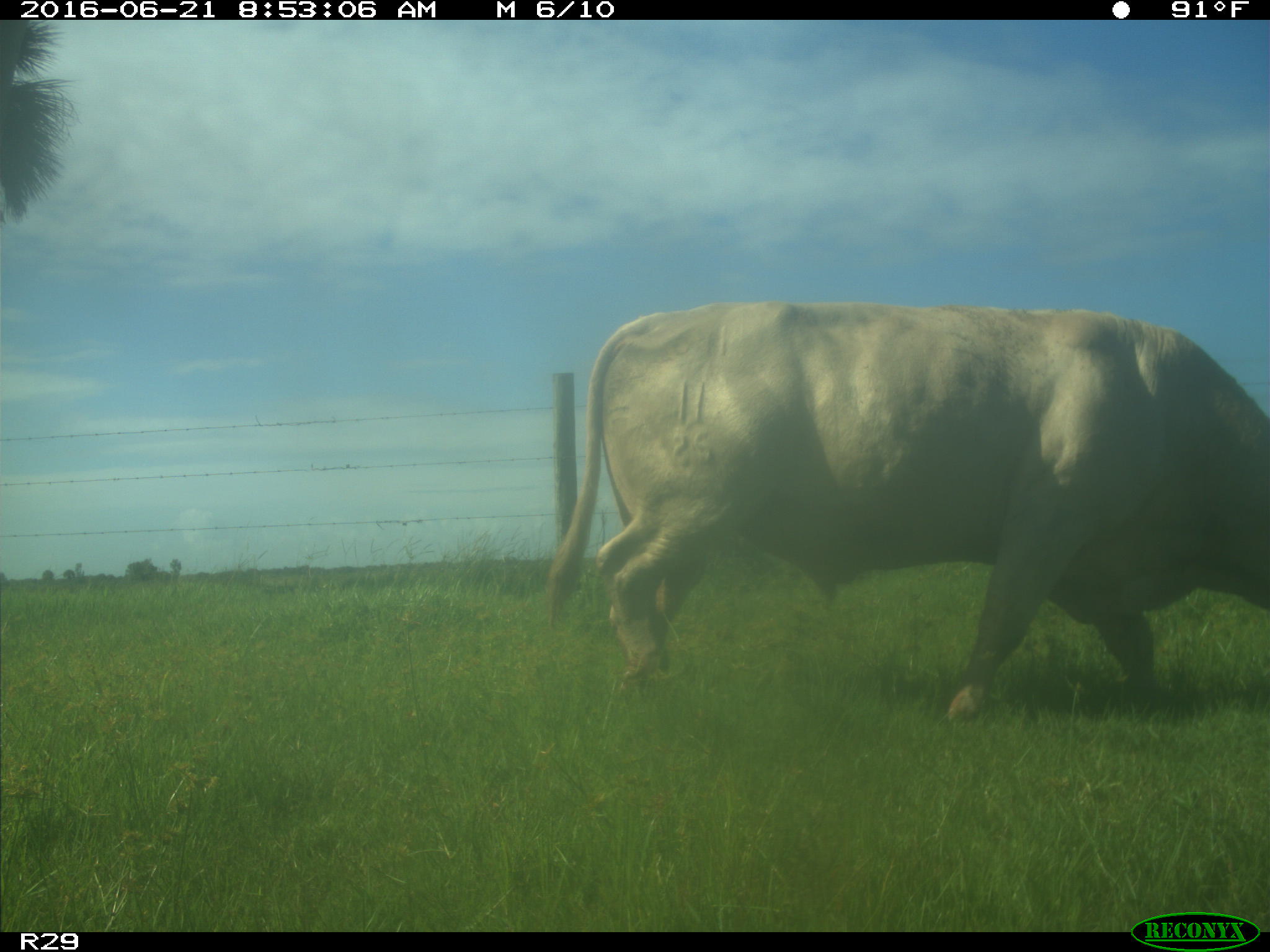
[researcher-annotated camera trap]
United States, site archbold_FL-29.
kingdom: Animalia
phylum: Chordata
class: Mammalia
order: Artiodactyla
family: Bovidae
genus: Bos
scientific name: Bos taurus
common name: domestic cow